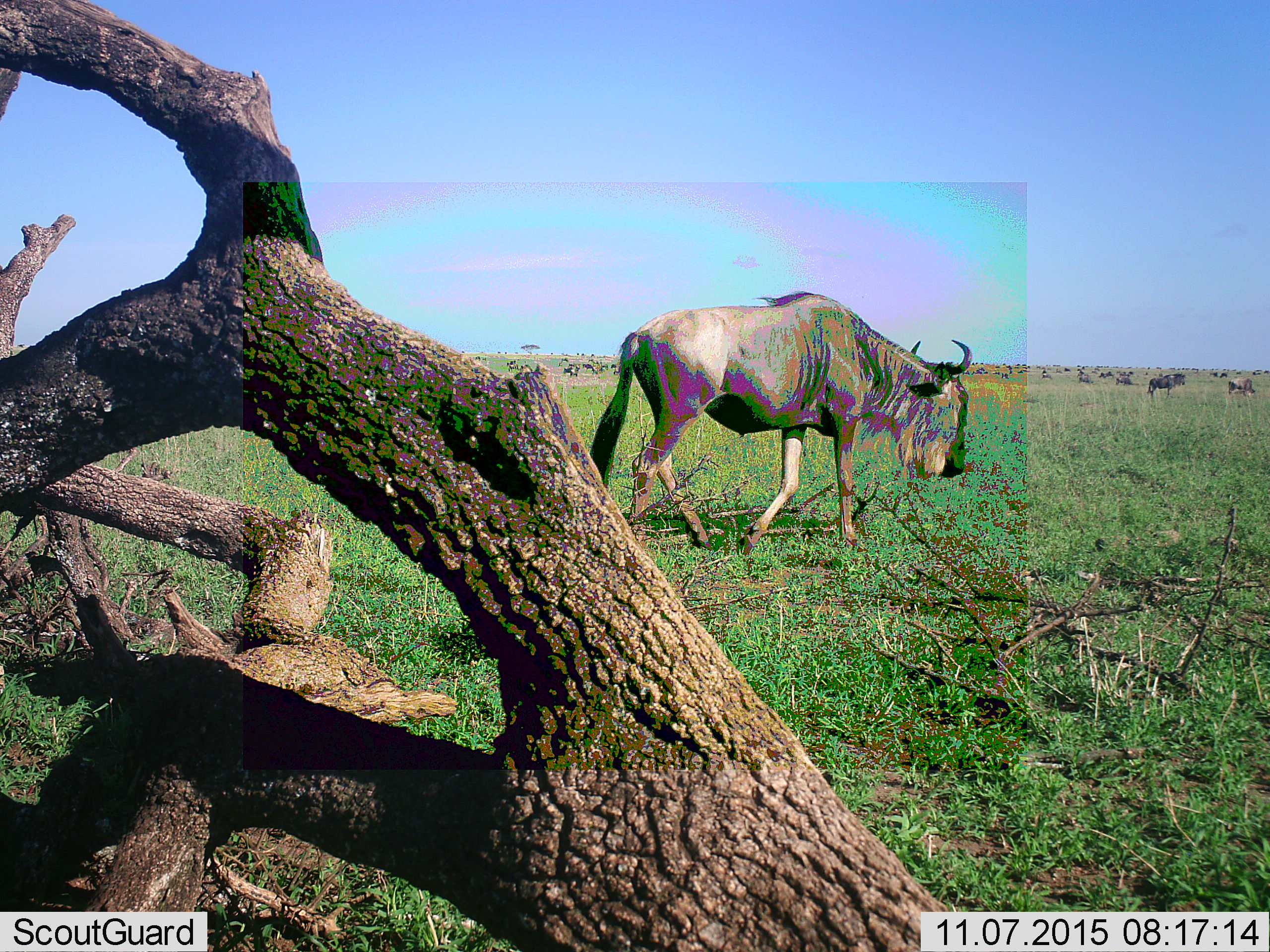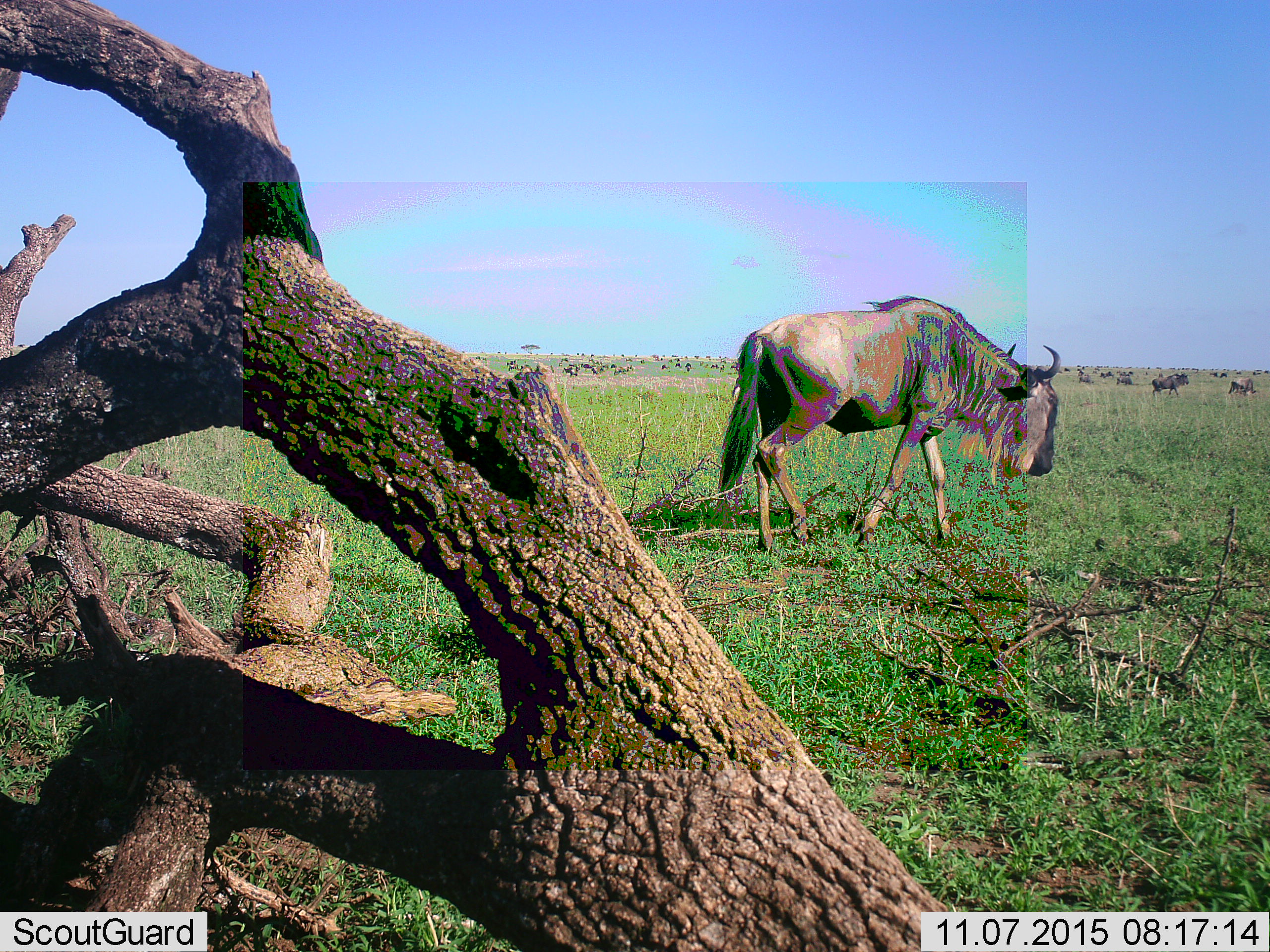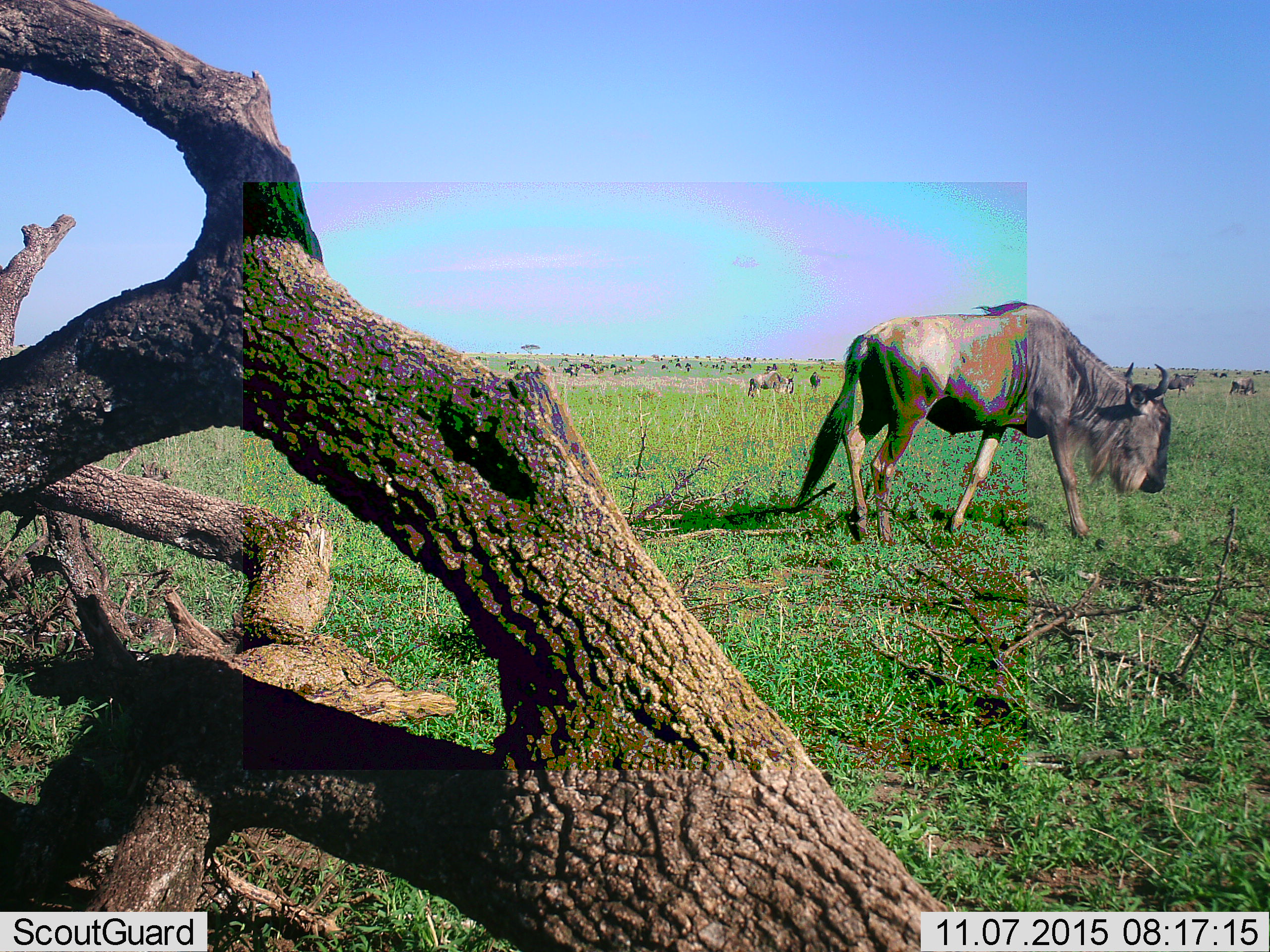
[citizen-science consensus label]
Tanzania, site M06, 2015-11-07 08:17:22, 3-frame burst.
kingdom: Animalia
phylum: Chordata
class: Mammalia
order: Artiodactyla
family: Bovidae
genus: Connochaetes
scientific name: Connochaetes taurinus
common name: blue wildebeest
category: wildebeest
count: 11-50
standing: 78%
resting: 11%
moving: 89%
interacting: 22%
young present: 0%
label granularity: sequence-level